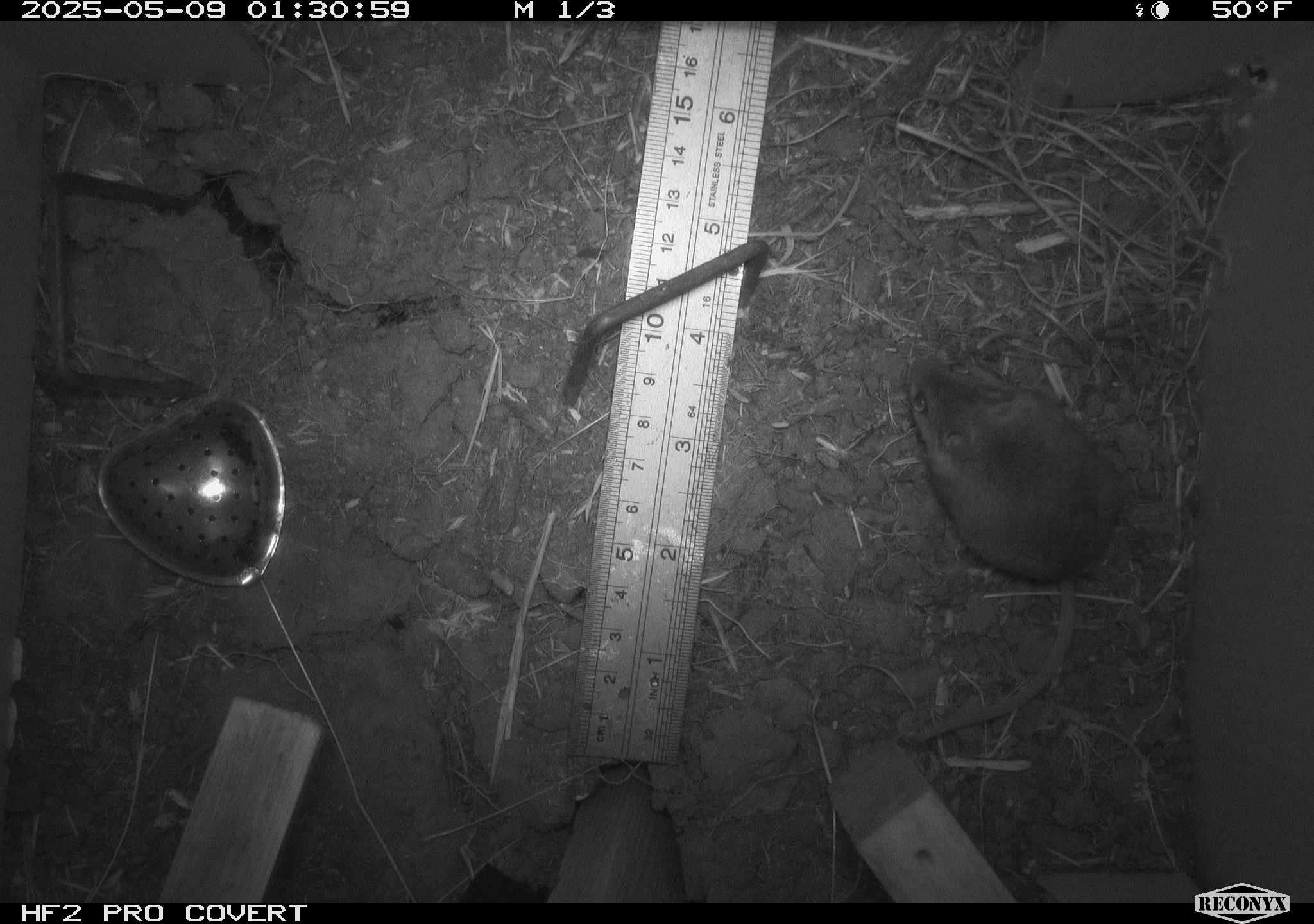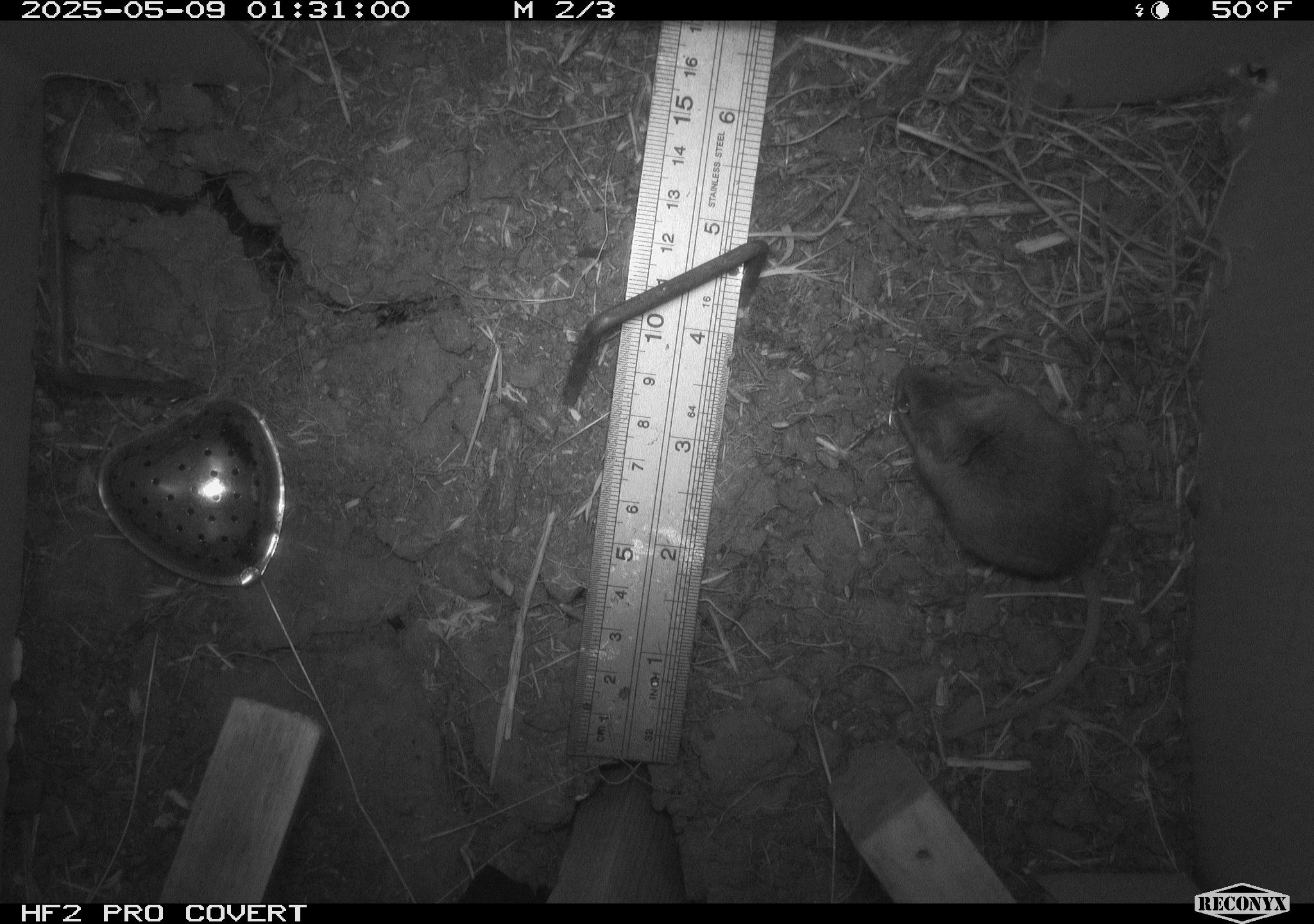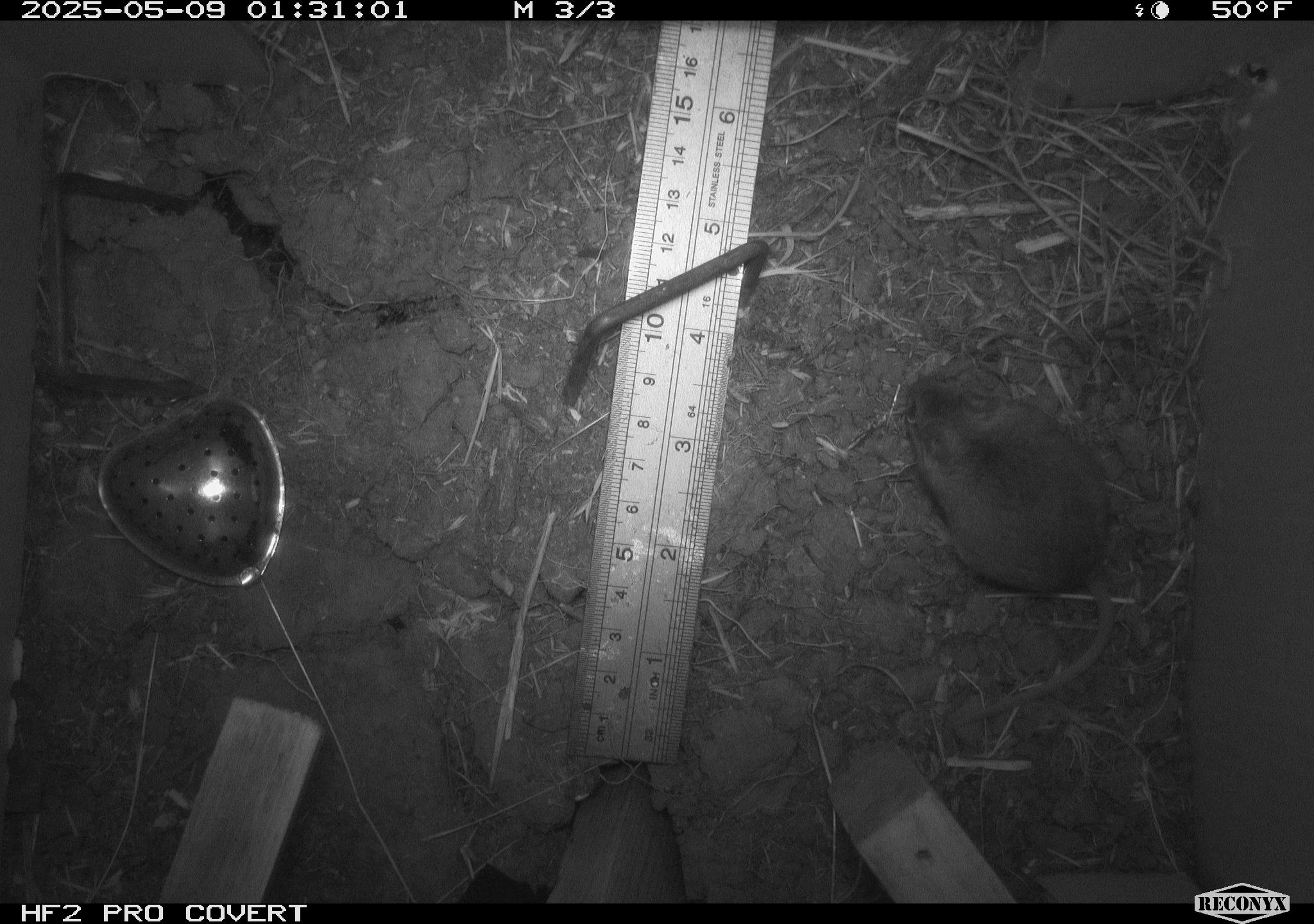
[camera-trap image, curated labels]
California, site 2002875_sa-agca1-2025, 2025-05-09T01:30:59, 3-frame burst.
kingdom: Animalia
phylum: Chordata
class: Mammalia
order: Rodentia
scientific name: Rodentia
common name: mouse species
Mouse species (Rodentia).